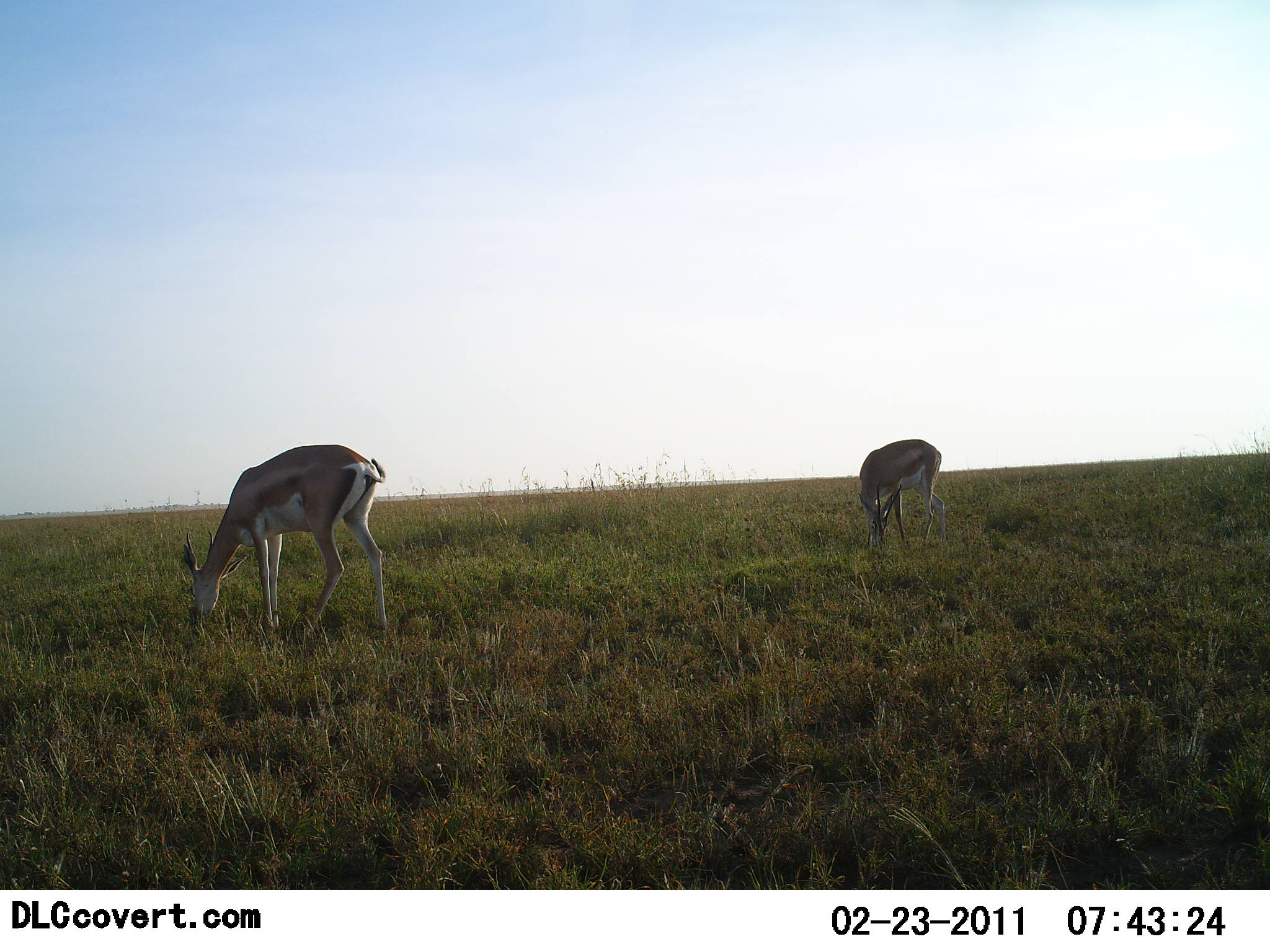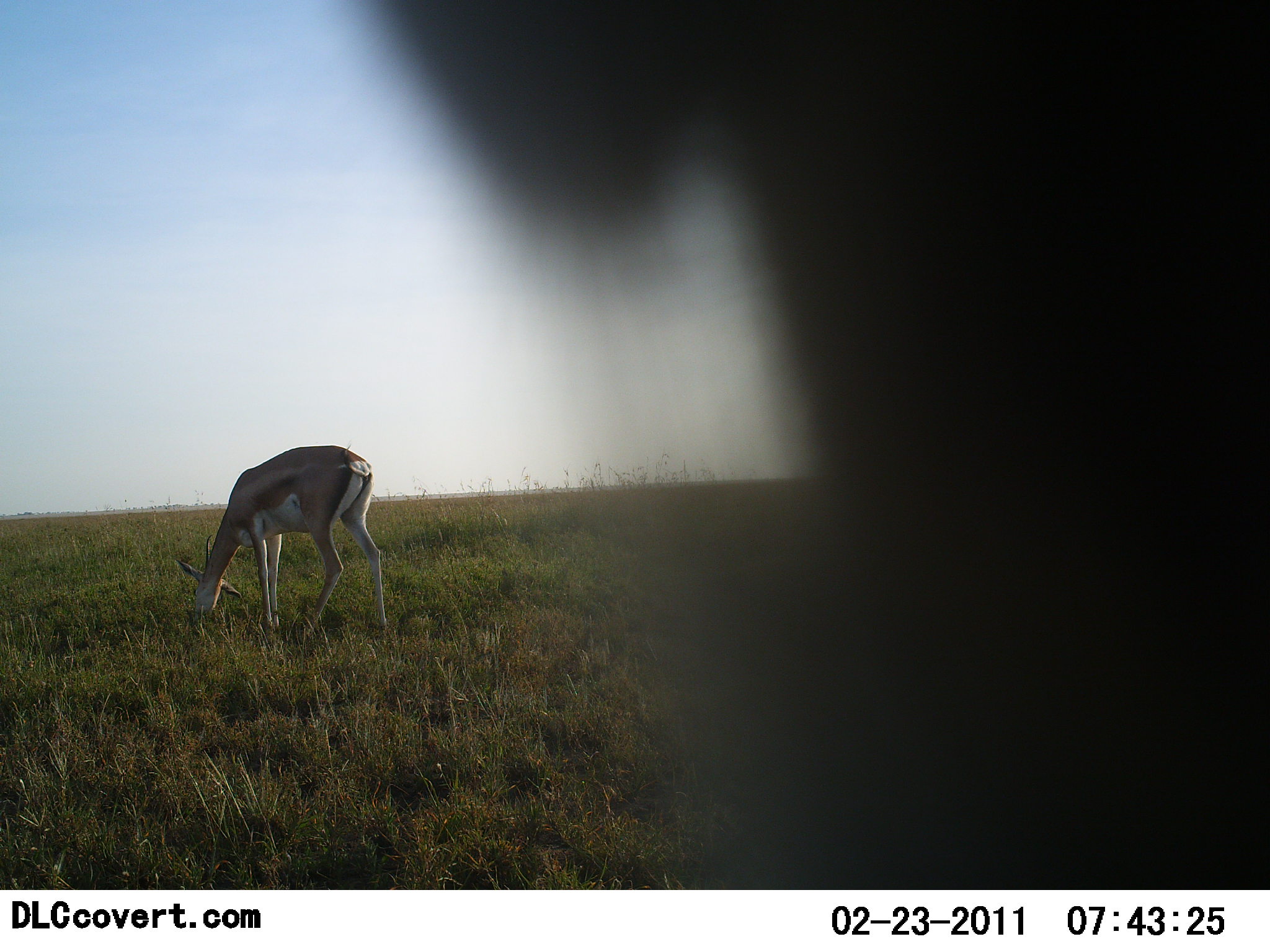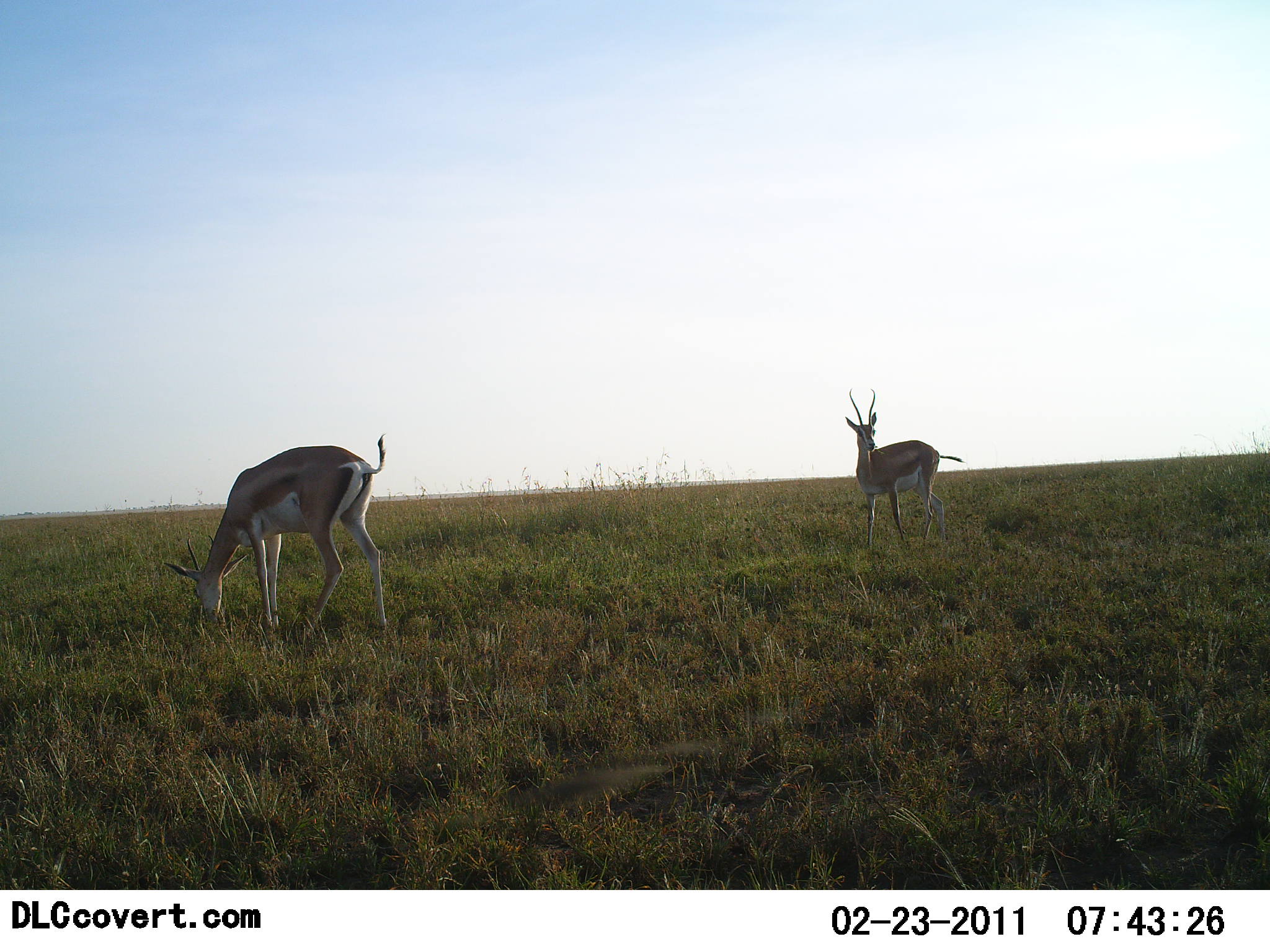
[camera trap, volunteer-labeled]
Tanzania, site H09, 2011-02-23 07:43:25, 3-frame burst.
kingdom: Animalia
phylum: Chordata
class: Mammalia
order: Artiodactyla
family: Bovidae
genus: Nanger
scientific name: Nanger granti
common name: grant's gazelle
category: gazellegrants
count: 2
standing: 36%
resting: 0%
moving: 27%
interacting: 0%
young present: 0%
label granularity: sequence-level